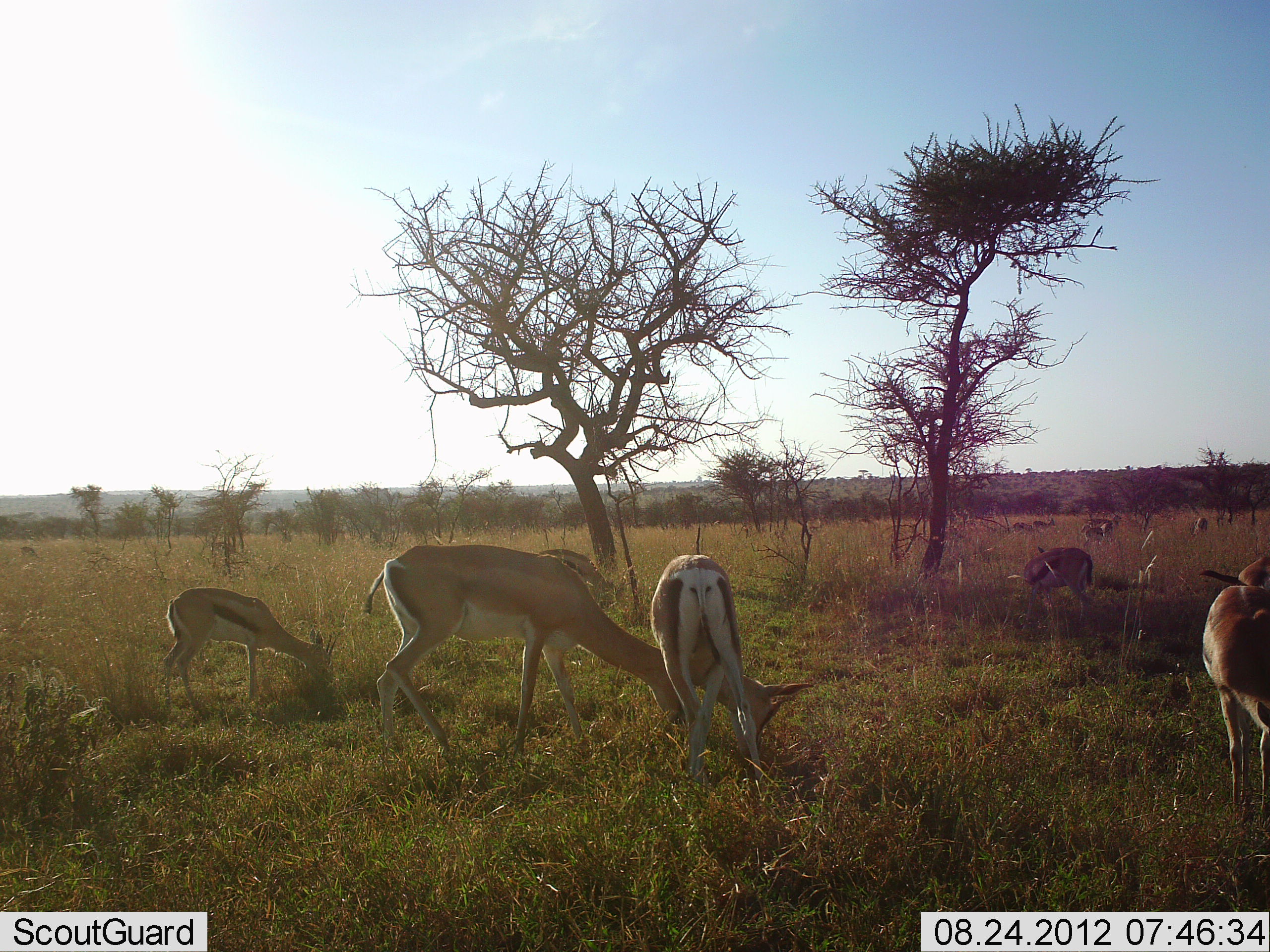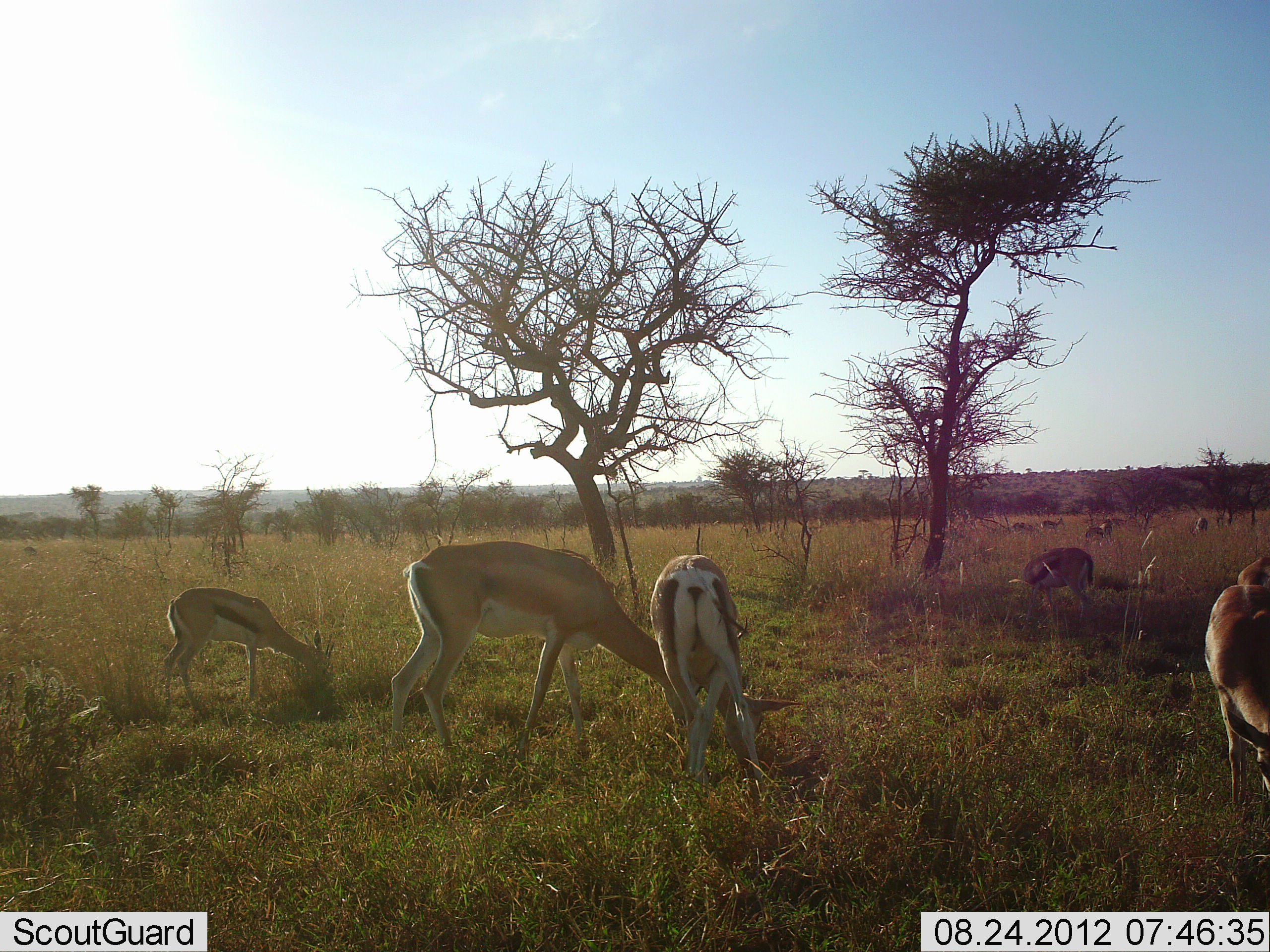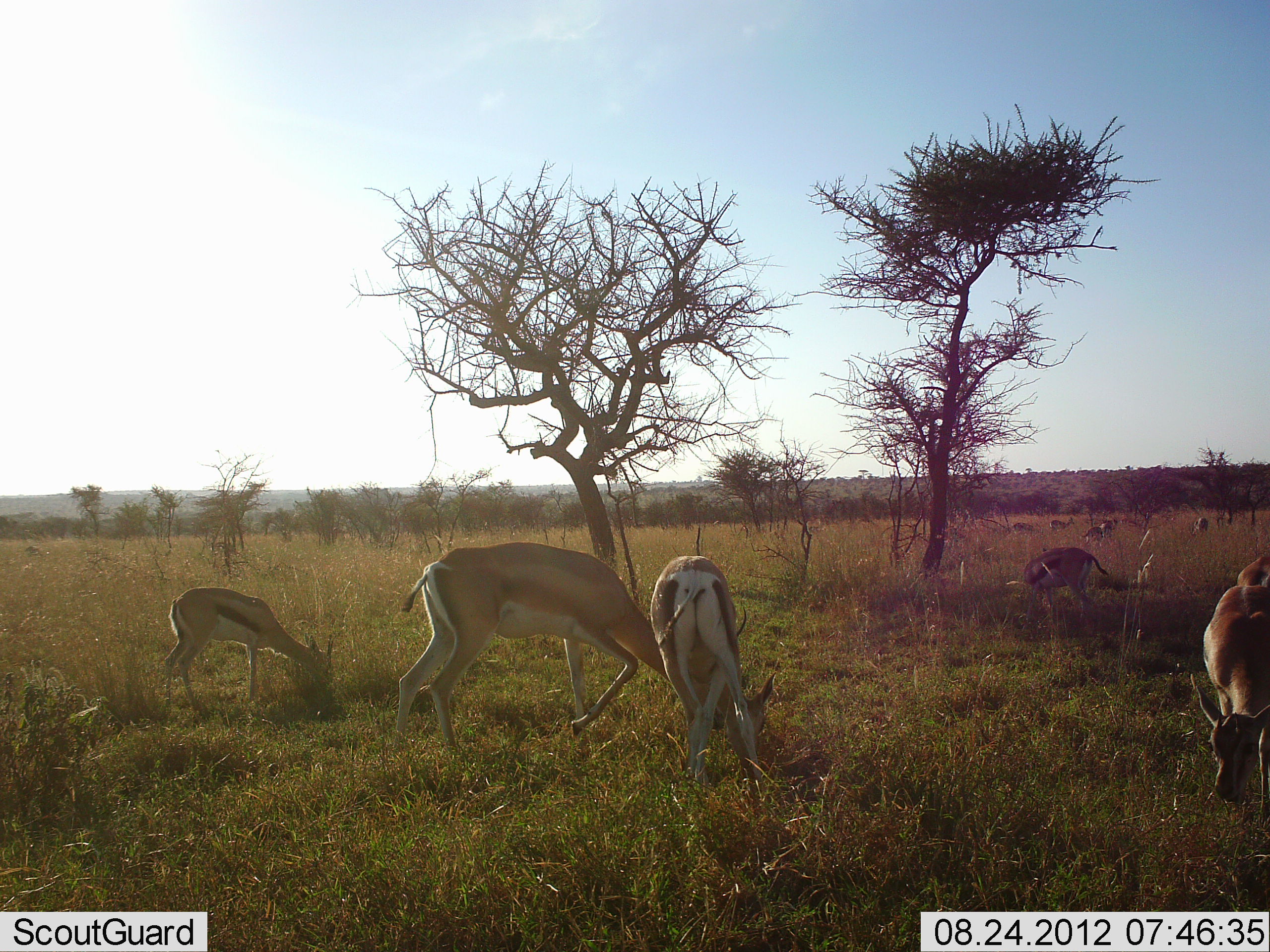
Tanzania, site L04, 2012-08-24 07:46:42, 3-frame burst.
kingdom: Animalia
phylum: Chordata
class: Mammalia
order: Artiodactyla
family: Bovidae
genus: Nanger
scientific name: Nanger granti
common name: grant's gazelle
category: gazellegrants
Gazellegrants (grant's gazelle) (Nanger granti), count 5. Behavior (volunteer vote fractions): standing 11%, resting 0%, moving 17%, interacting 0%. Young present (vote fraction): 11%. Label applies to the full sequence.